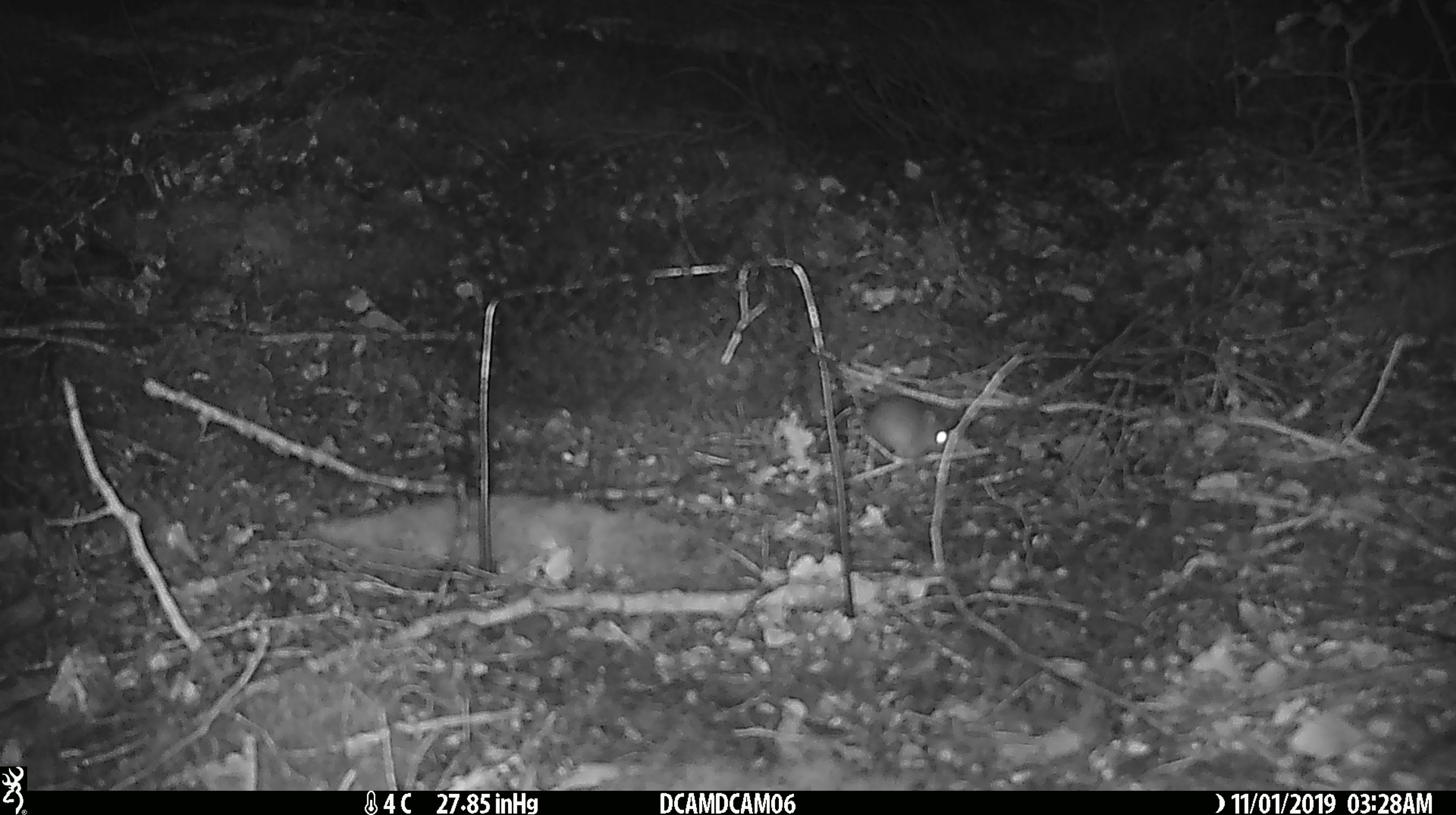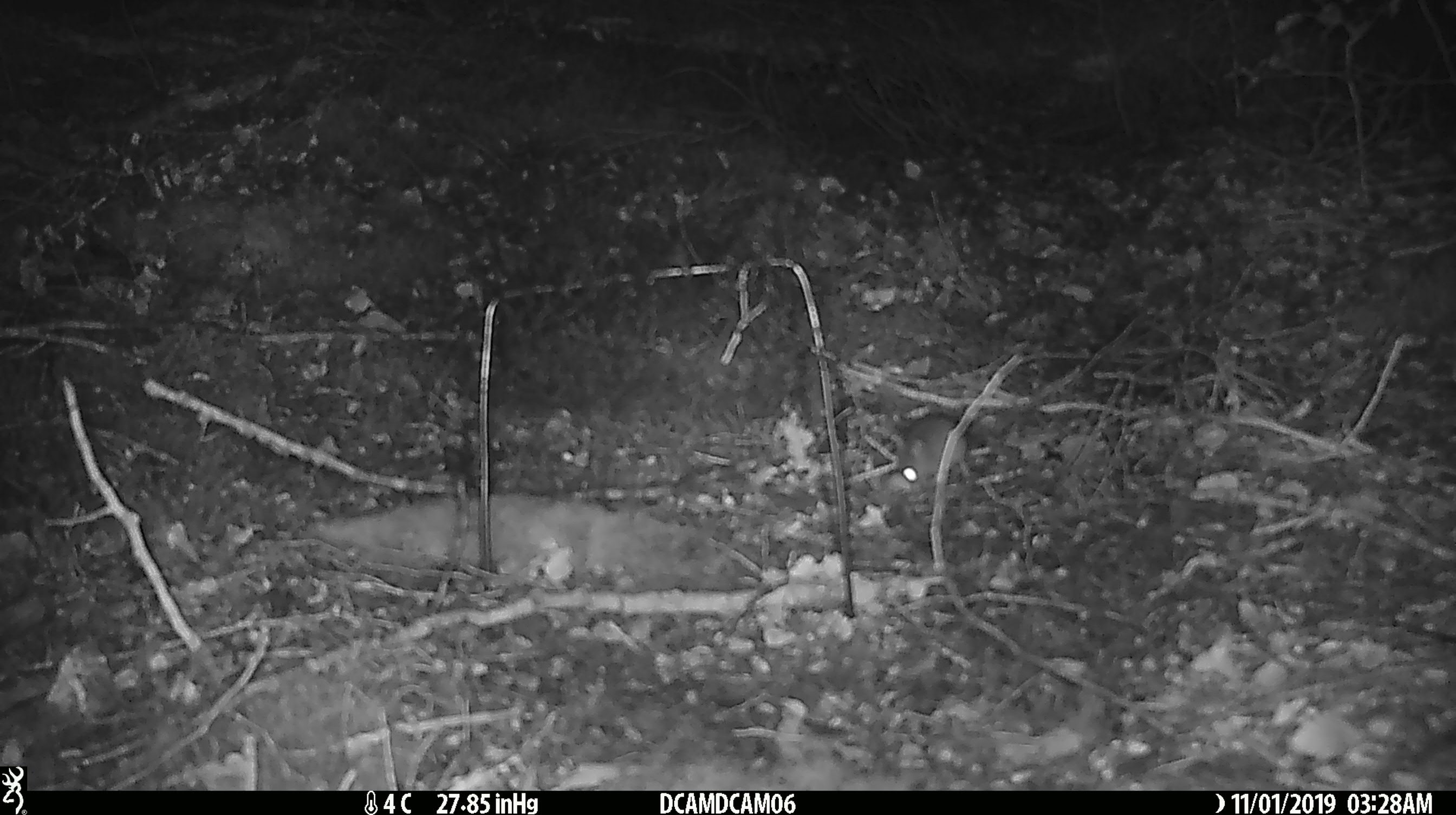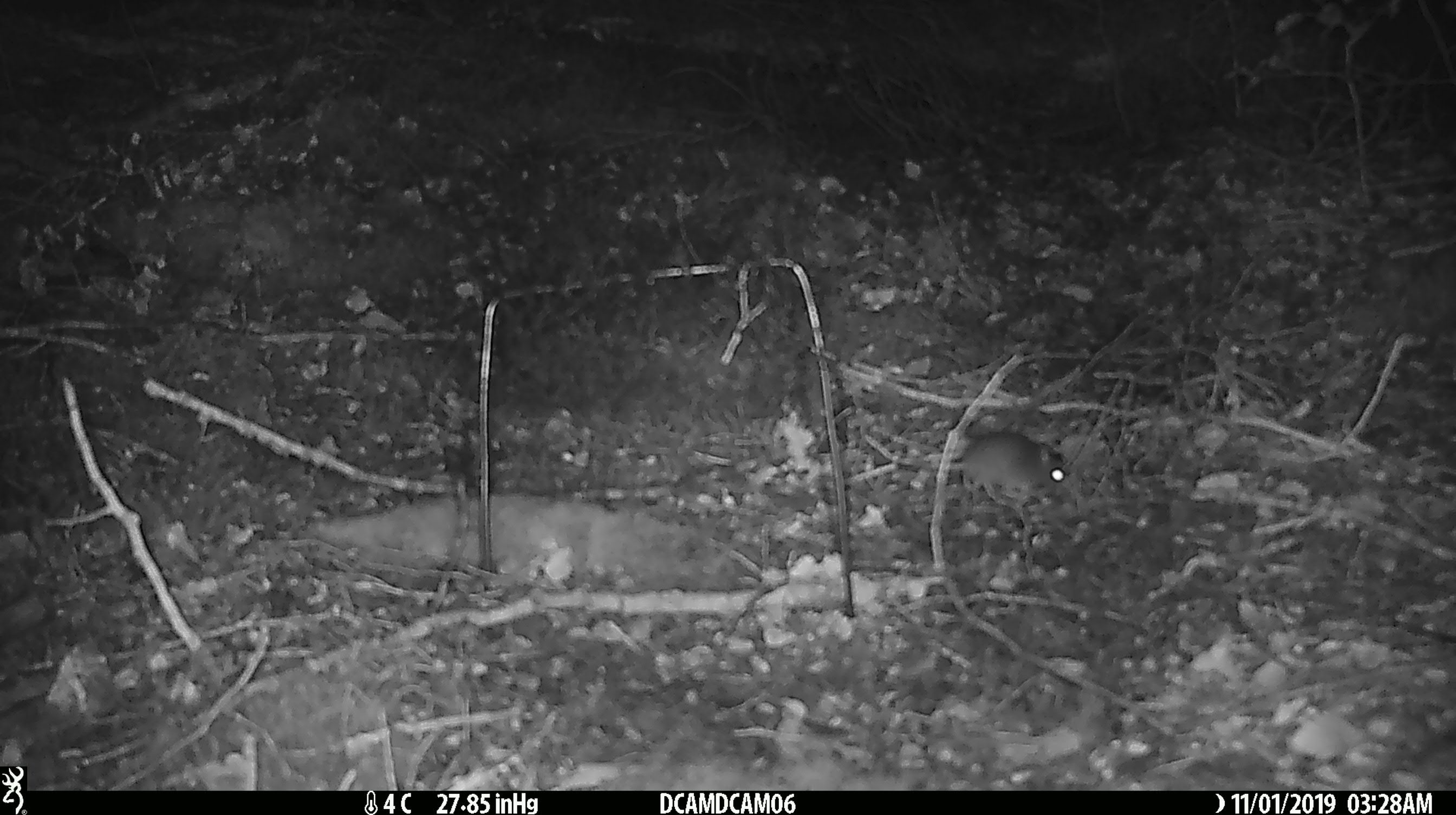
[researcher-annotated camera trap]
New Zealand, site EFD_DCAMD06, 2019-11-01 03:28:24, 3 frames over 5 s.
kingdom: Animalia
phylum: Chordata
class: Mammalia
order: Rodentia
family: Muridae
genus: Mus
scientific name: Mus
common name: mouse